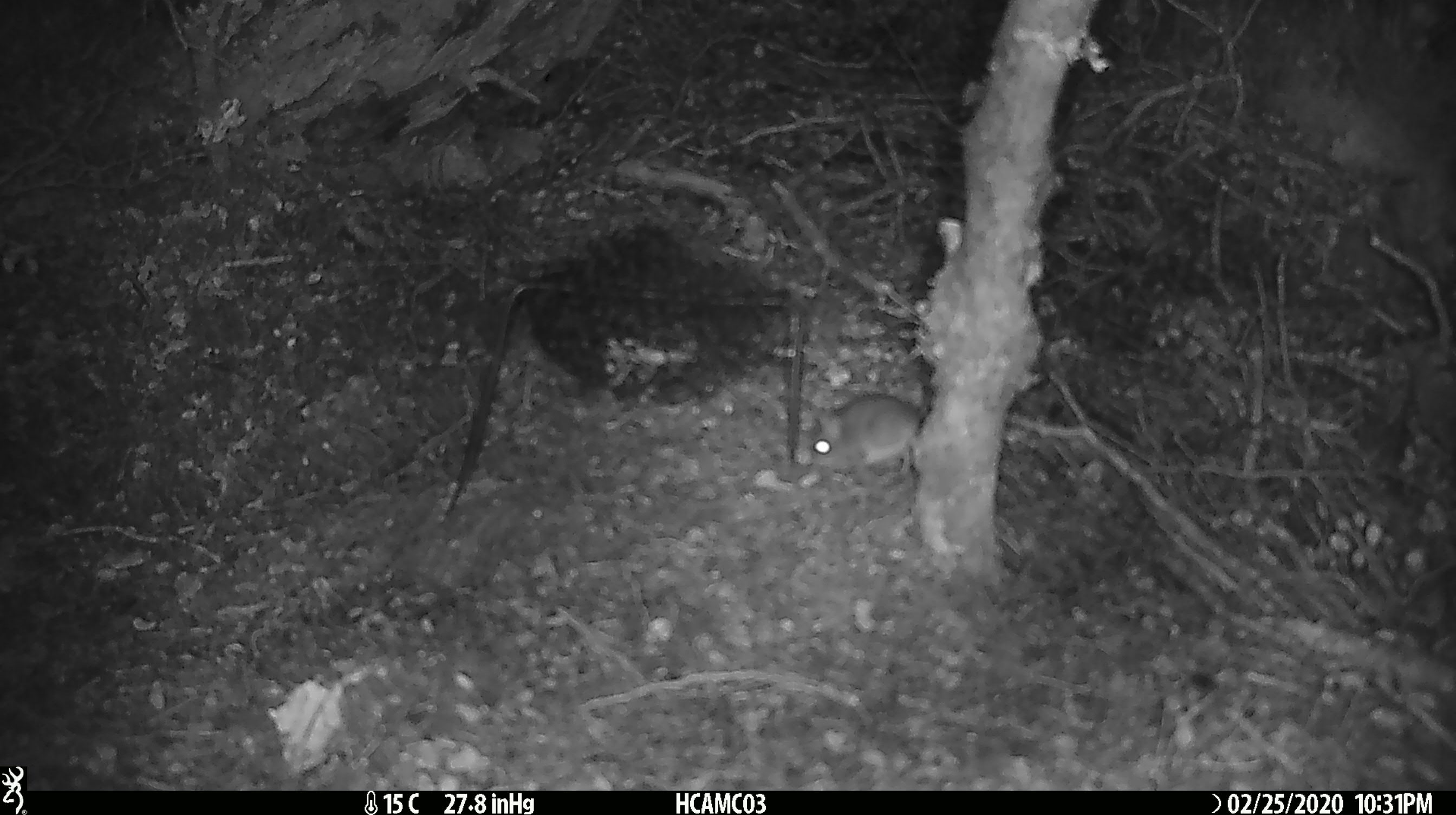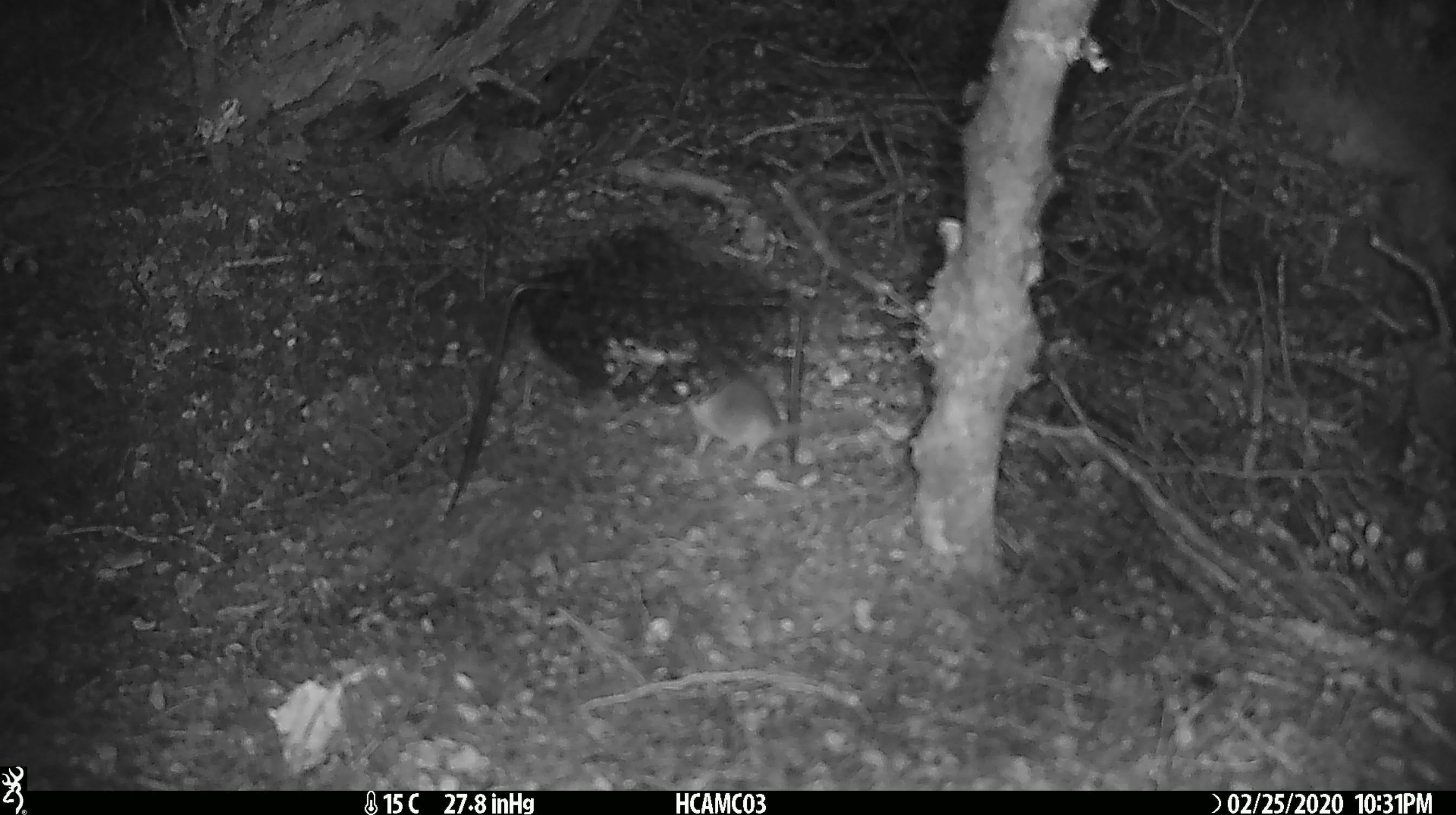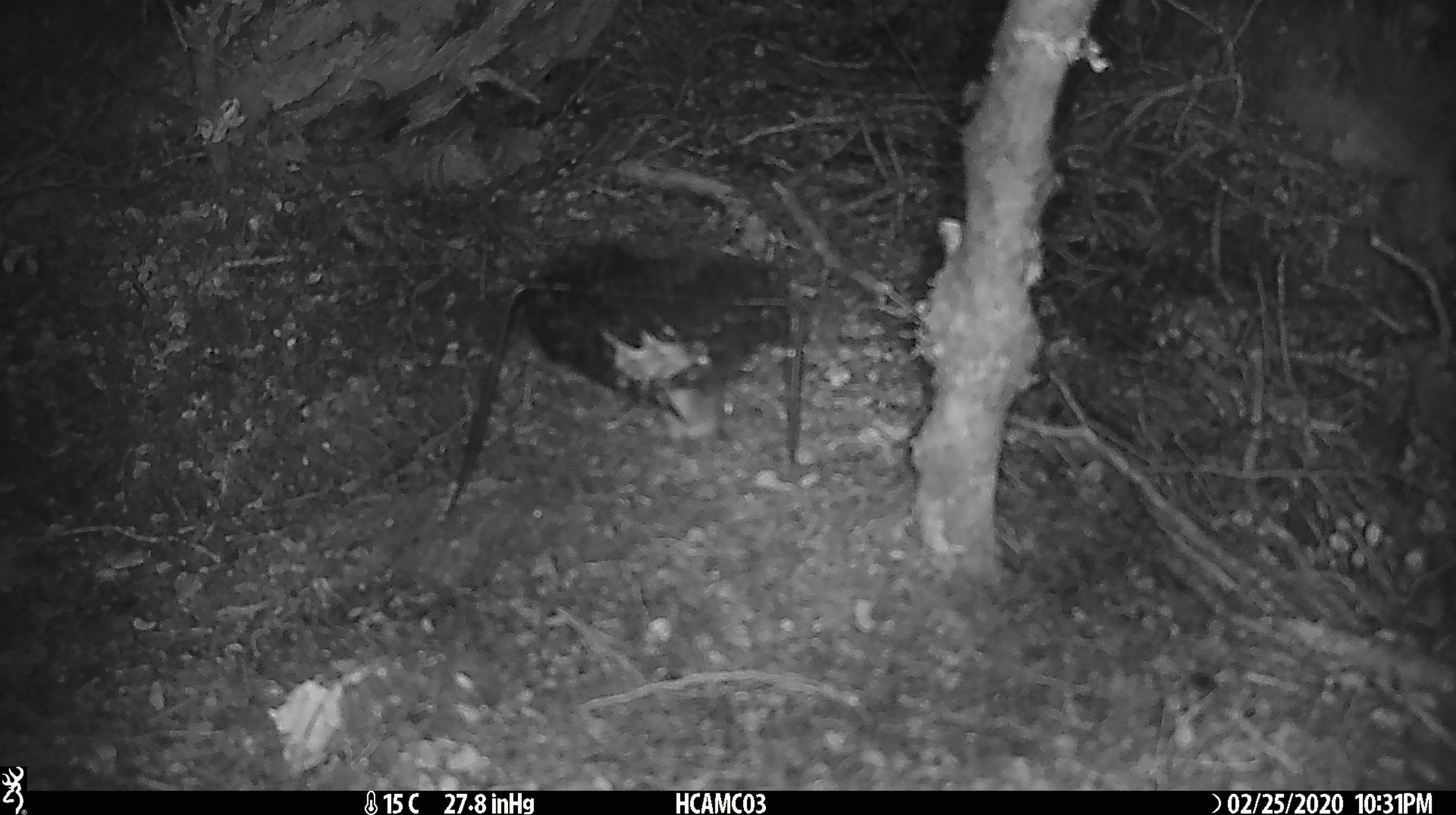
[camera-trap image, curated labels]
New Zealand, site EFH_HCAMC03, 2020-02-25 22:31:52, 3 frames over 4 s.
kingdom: Animalia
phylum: Chordata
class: Mammalia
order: Rodentia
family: Muridae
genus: Mus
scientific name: Mus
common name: mouse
Mouse (Mus).